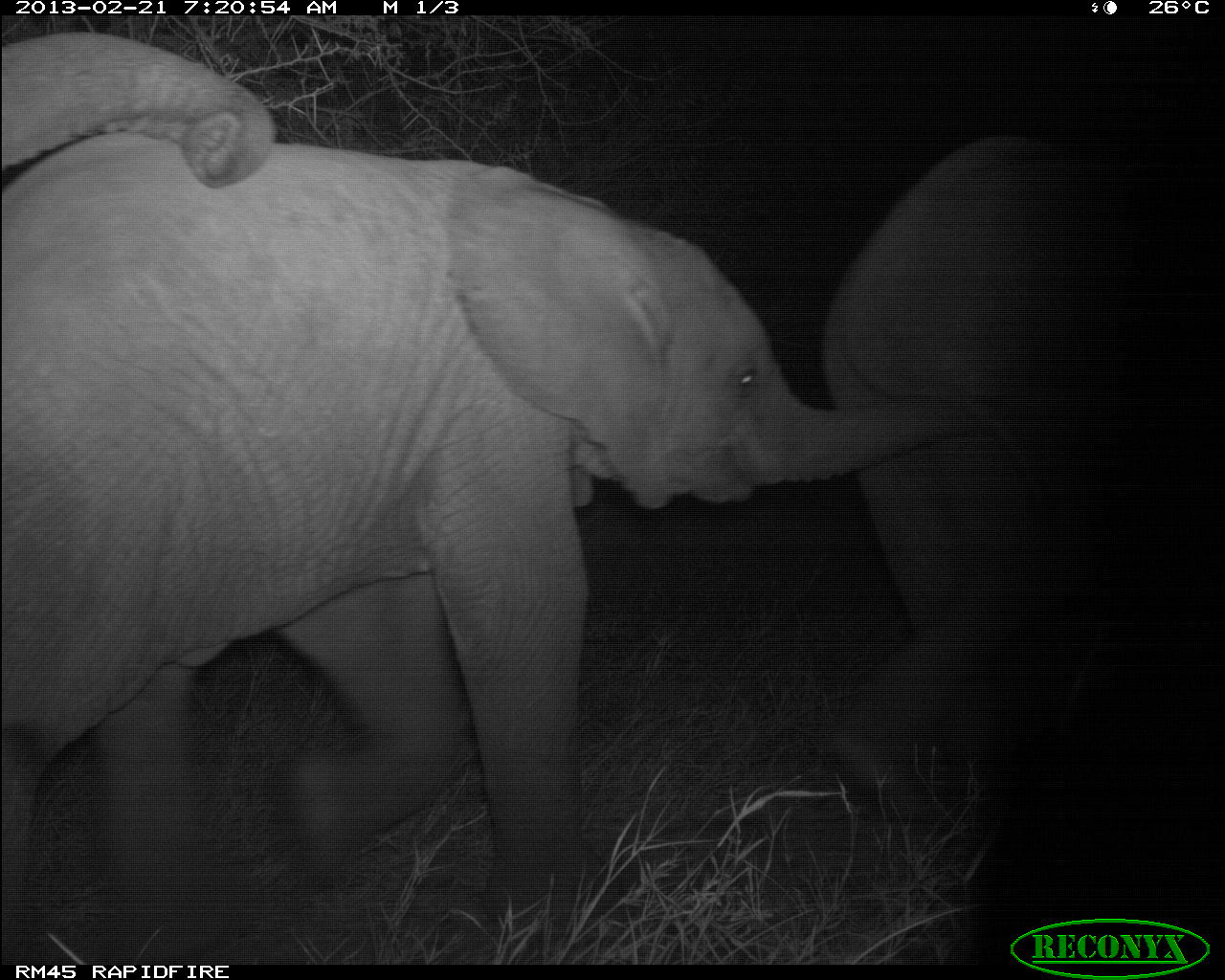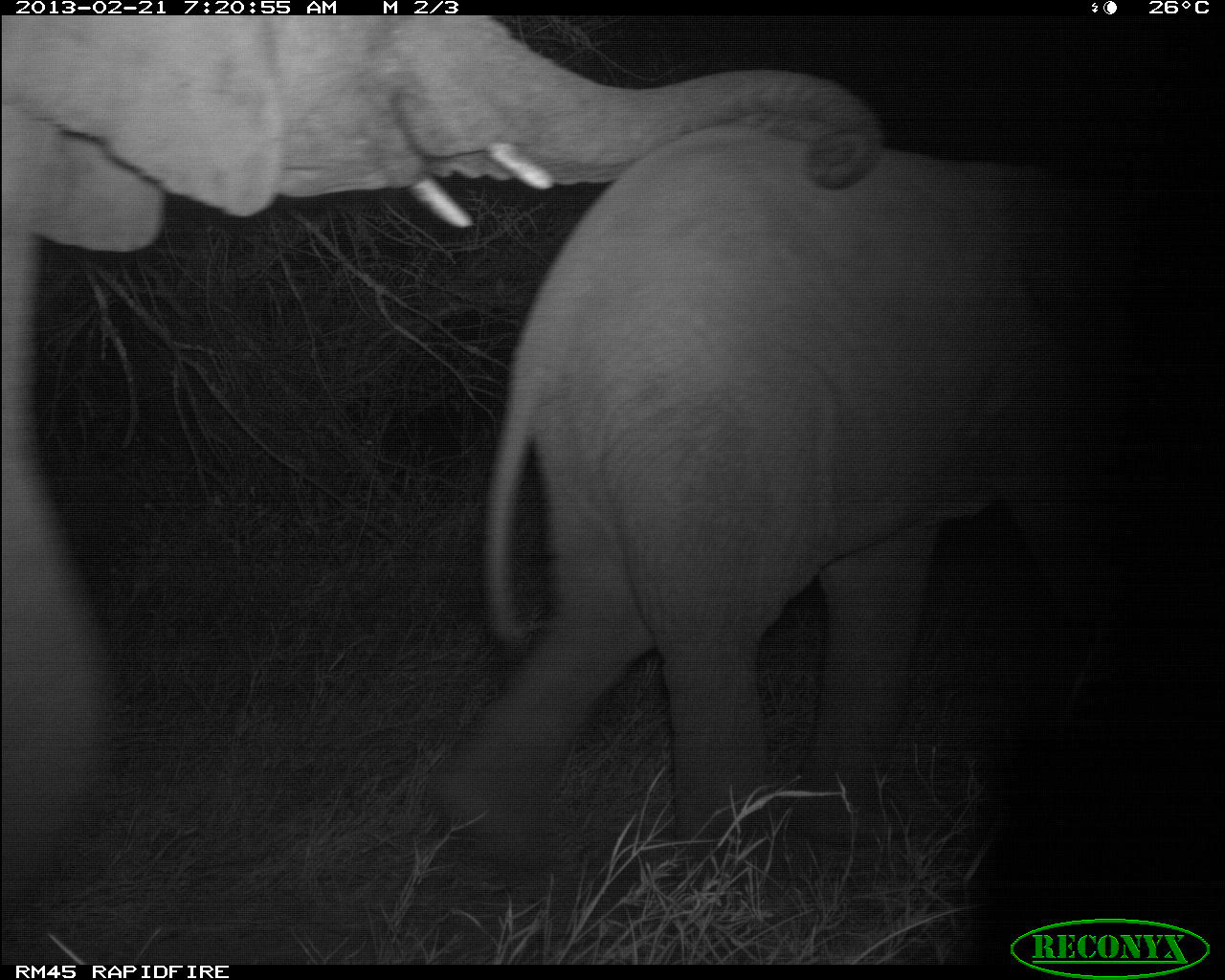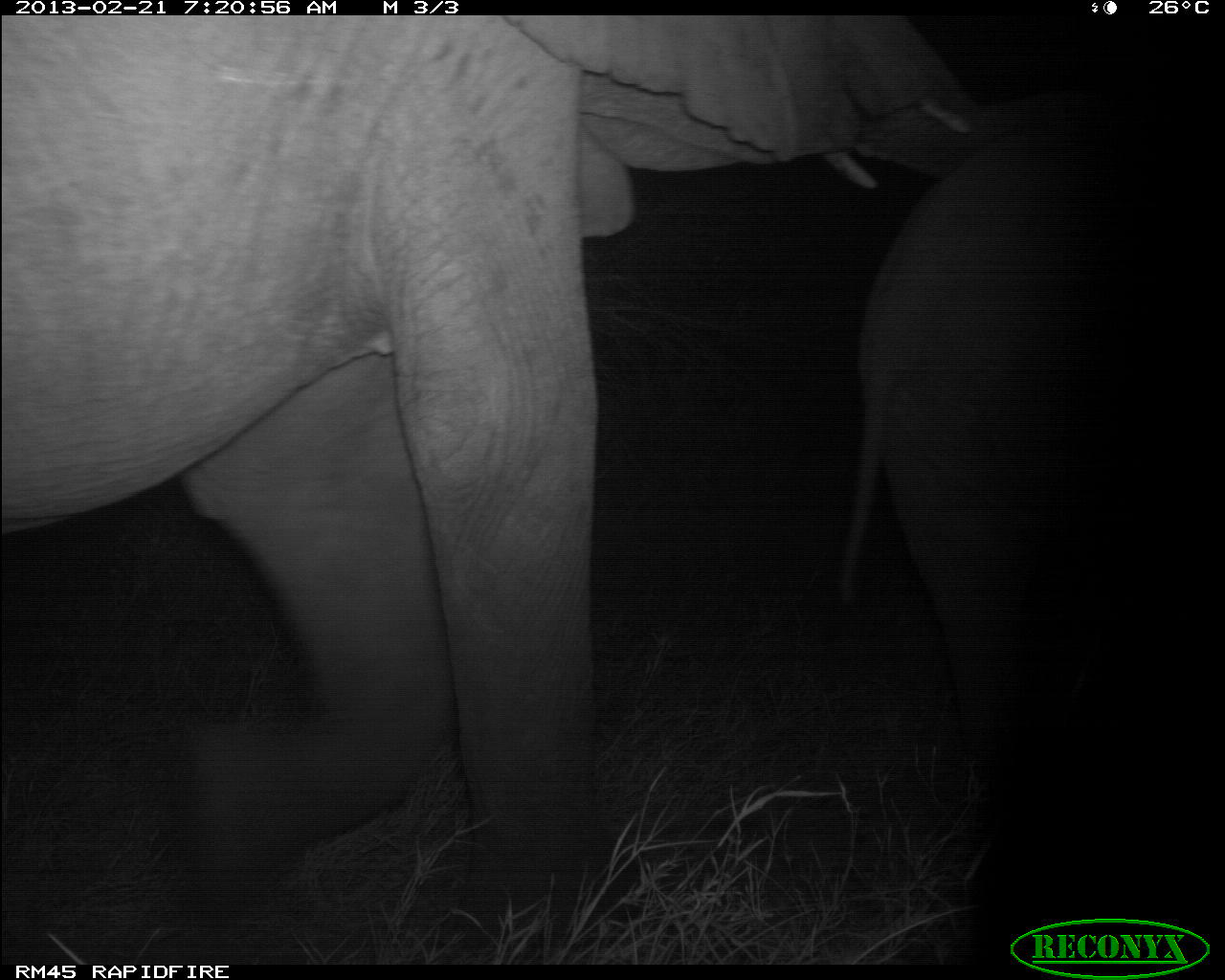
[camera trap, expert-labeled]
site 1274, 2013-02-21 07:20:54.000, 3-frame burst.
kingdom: Animalia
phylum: Chordata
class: Mammalia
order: Proboscidea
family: Elephantidae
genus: Loxodonta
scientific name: Loxodonta africana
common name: african bush elephant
Loxodonta africana (african bush elephant), count 3.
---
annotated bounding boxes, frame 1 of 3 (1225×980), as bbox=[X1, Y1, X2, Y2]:
loxodonta africana: bbox=[0, 133, 971, 923]; bbox=[824, 127, 1225, 841]; bbox=[1, 28, 272, 179]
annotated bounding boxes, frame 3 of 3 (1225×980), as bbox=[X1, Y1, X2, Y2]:
loxodonta africana: bbox=[0, 10, 987, 947]; bbox=[832, 121, 1114, 833]